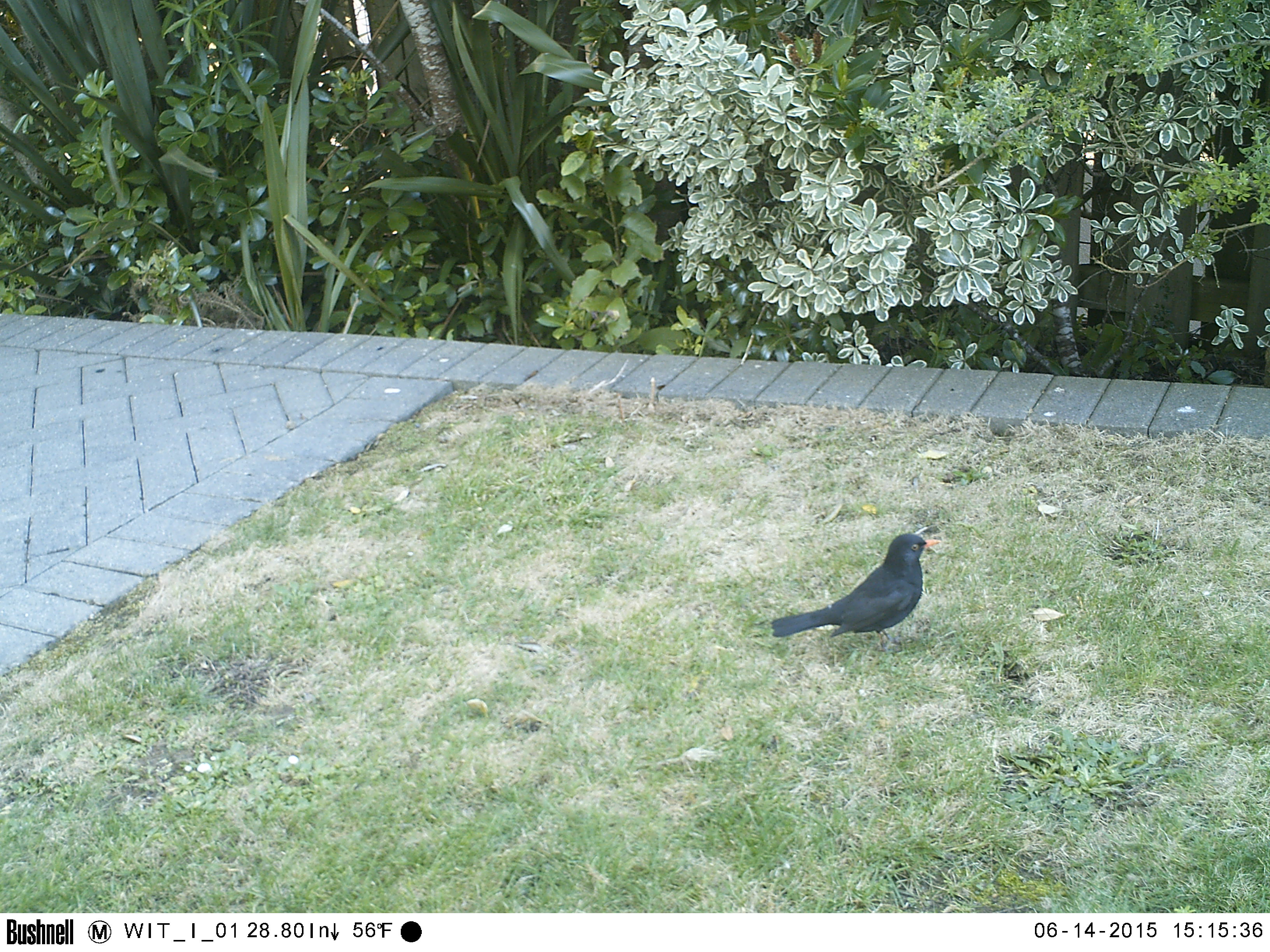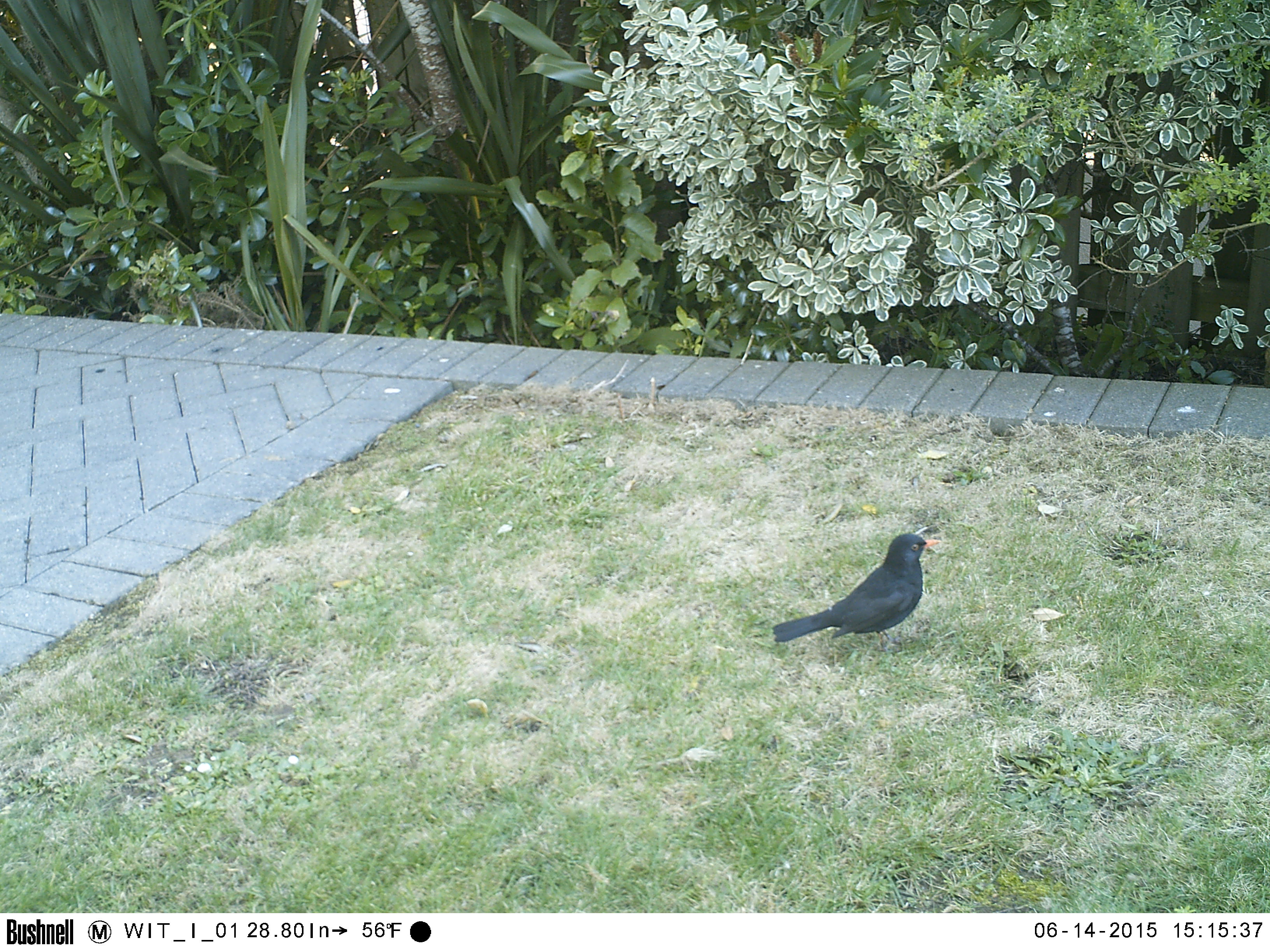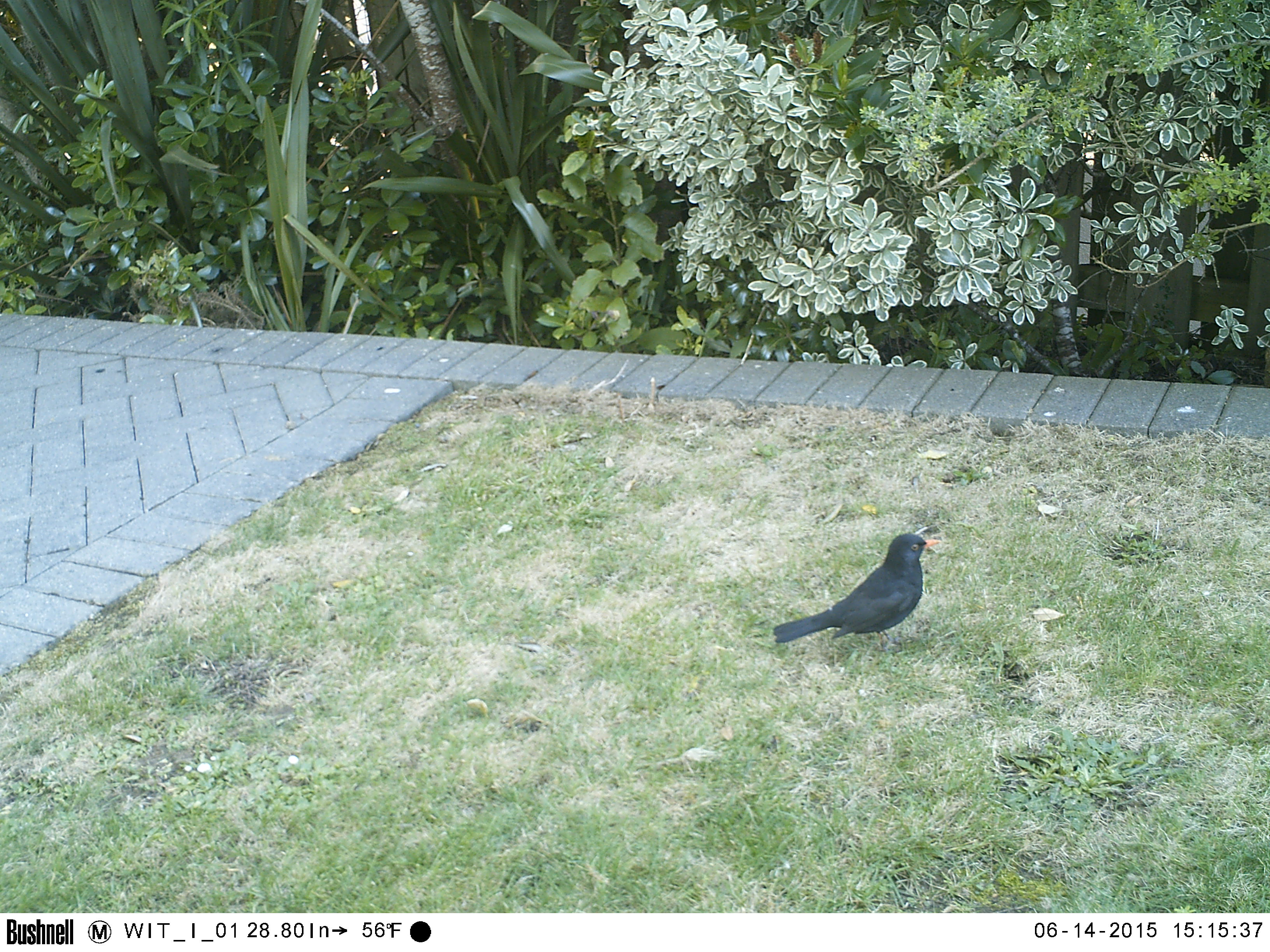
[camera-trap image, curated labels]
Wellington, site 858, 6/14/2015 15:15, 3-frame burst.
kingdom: Animalia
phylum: Chordata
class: Aves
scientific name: Aves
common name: bird